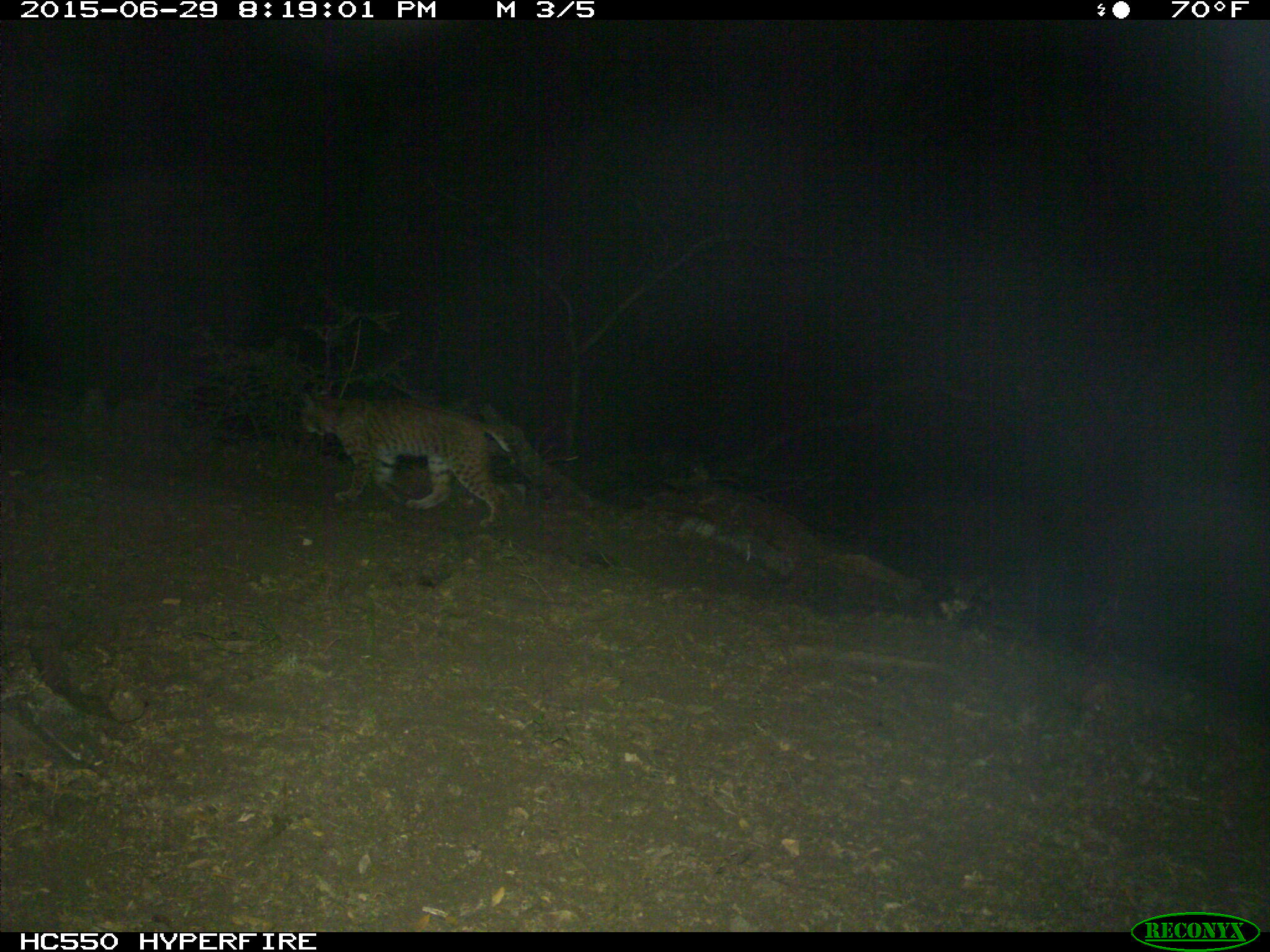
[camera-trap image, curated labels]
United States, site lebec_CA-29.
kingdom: Animalia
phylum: Chordata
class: Mammalia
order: Carnivora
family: Felidae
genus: Lynx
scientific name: Lynx rufus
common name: bobcat